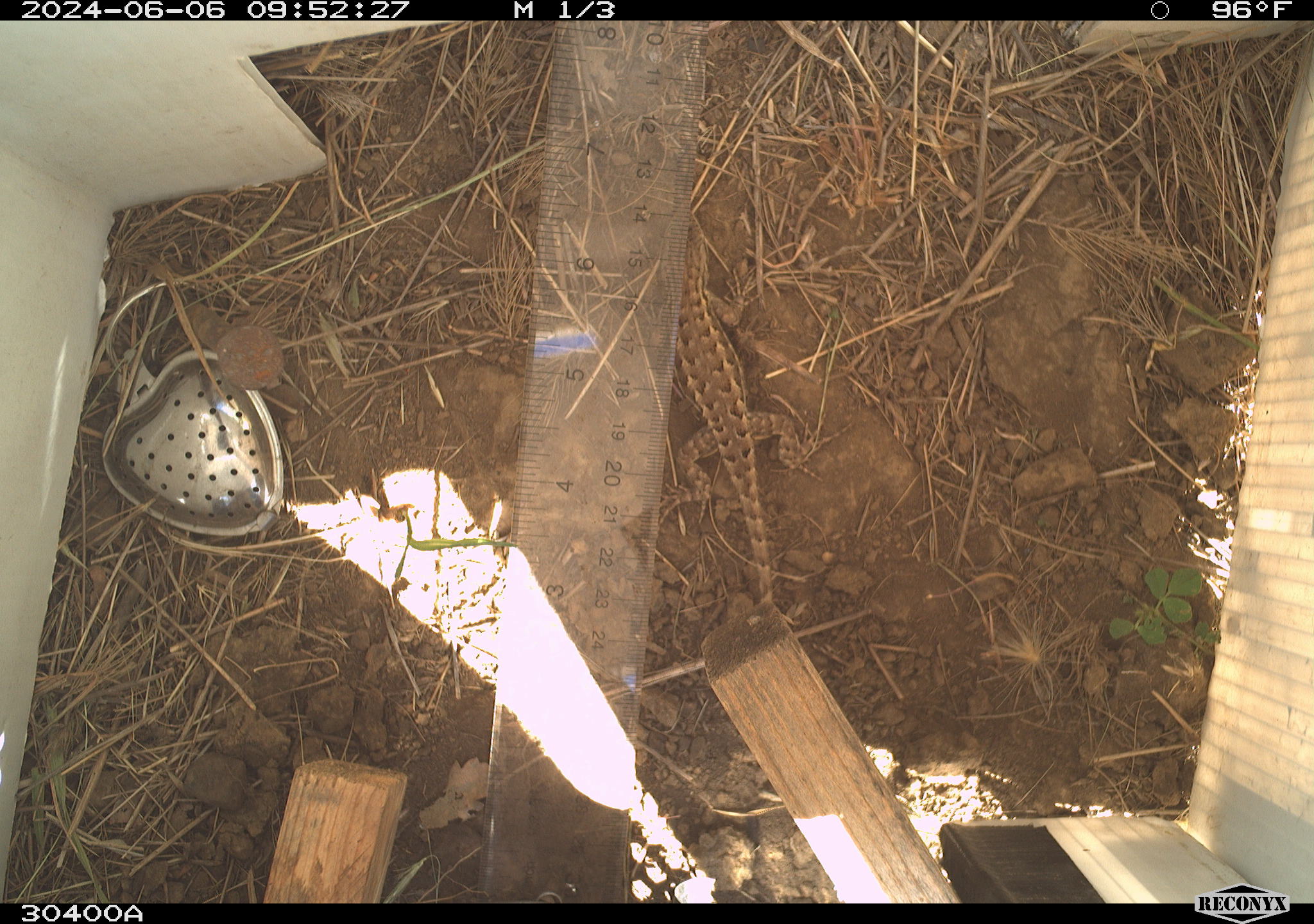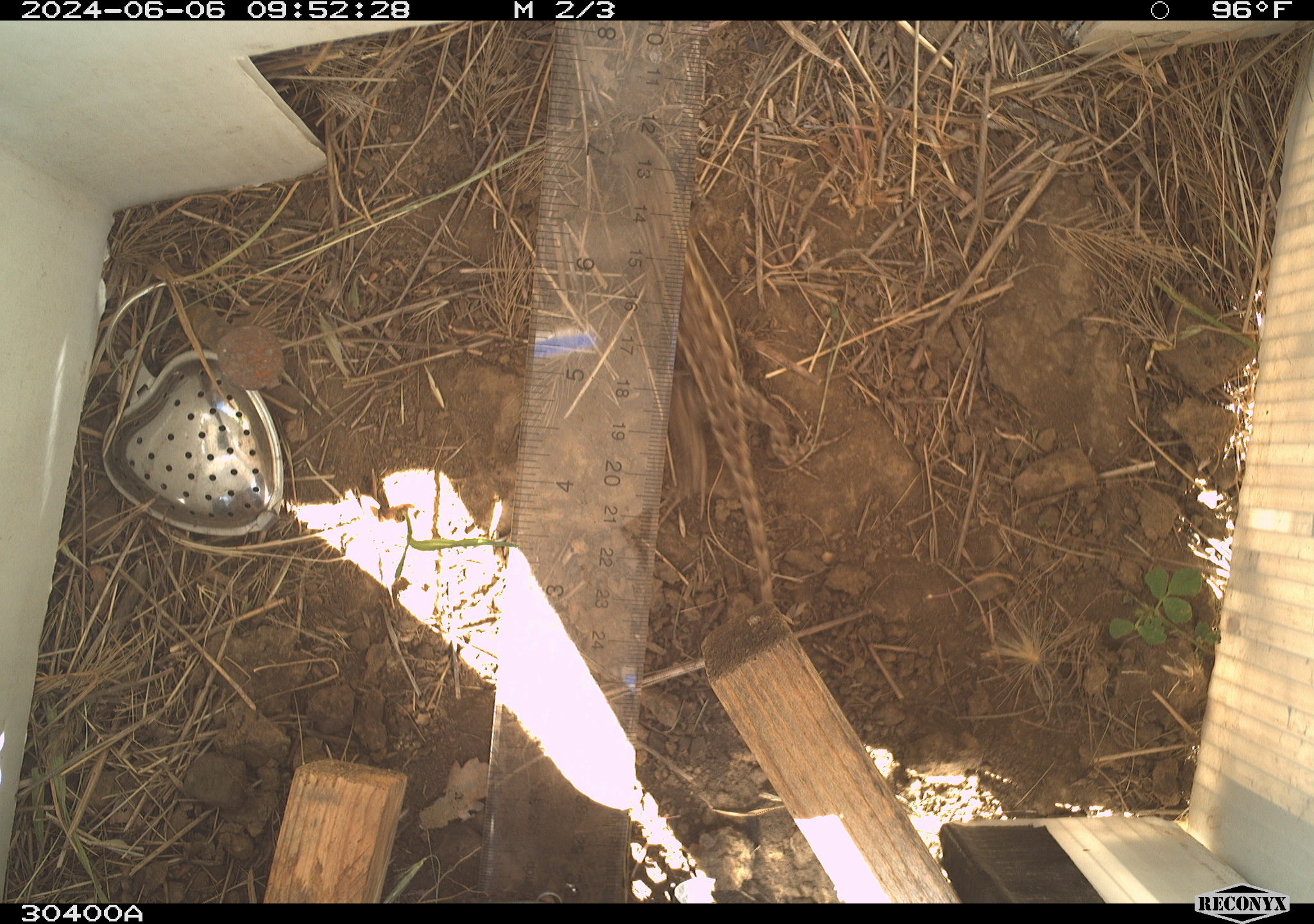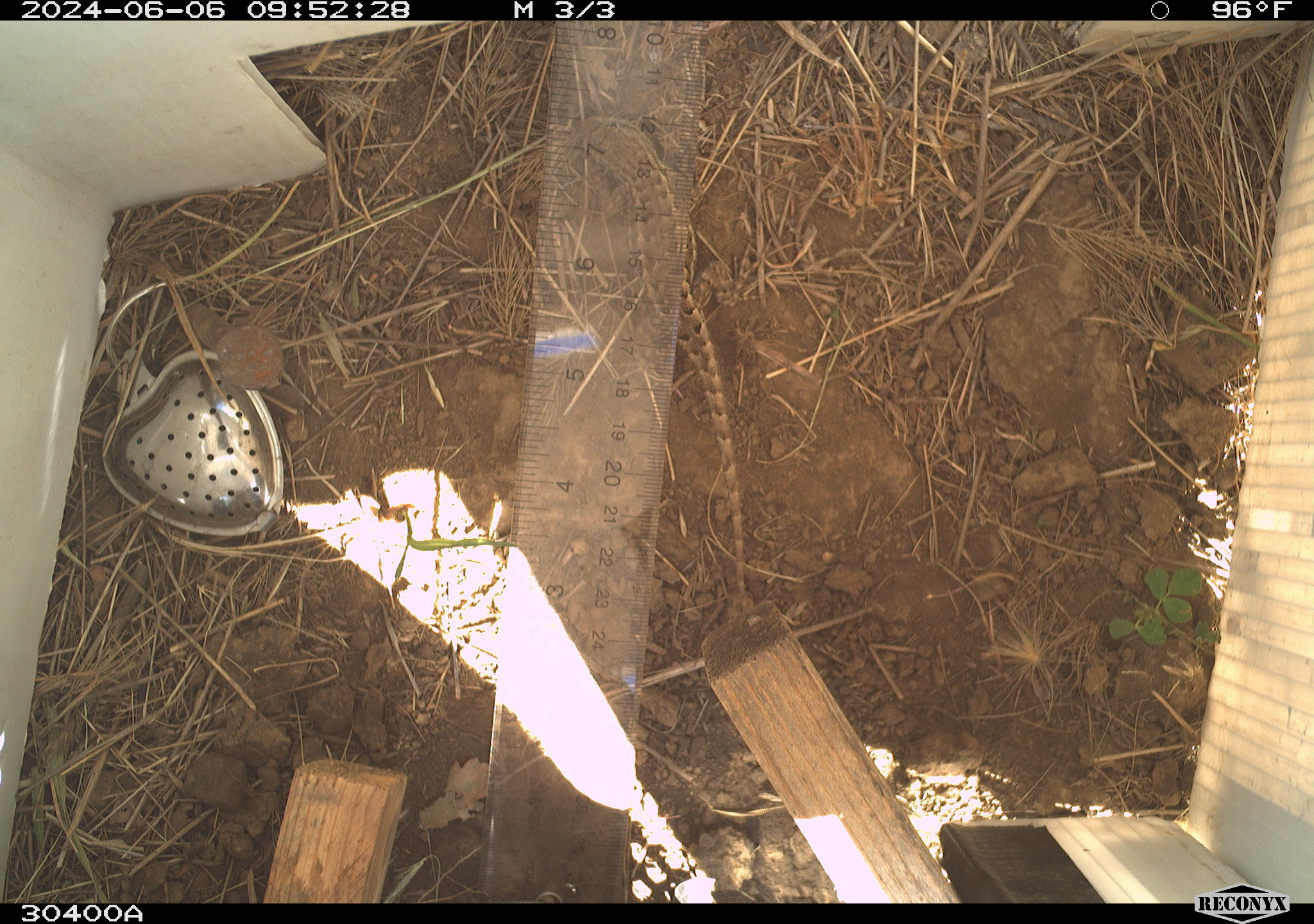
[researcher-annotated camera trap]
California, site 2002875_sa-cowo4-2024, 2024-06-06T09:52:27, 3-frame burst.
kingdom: Animalia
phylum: Chordata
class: Reptilia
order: Squamata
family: Phrynosomatidae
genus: Sceloporus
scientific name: Sceloporus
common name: spiny lizards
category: sceloporus species